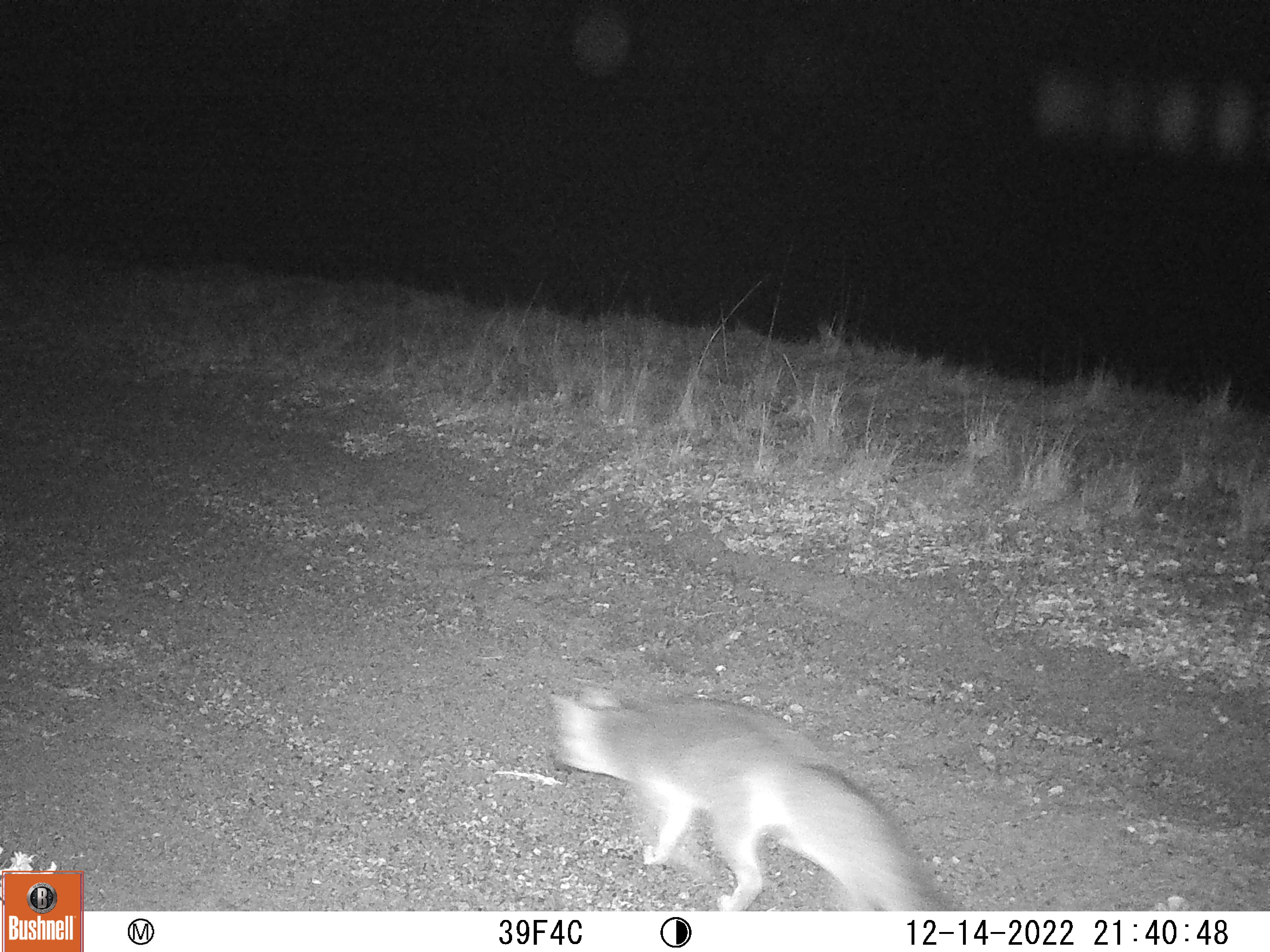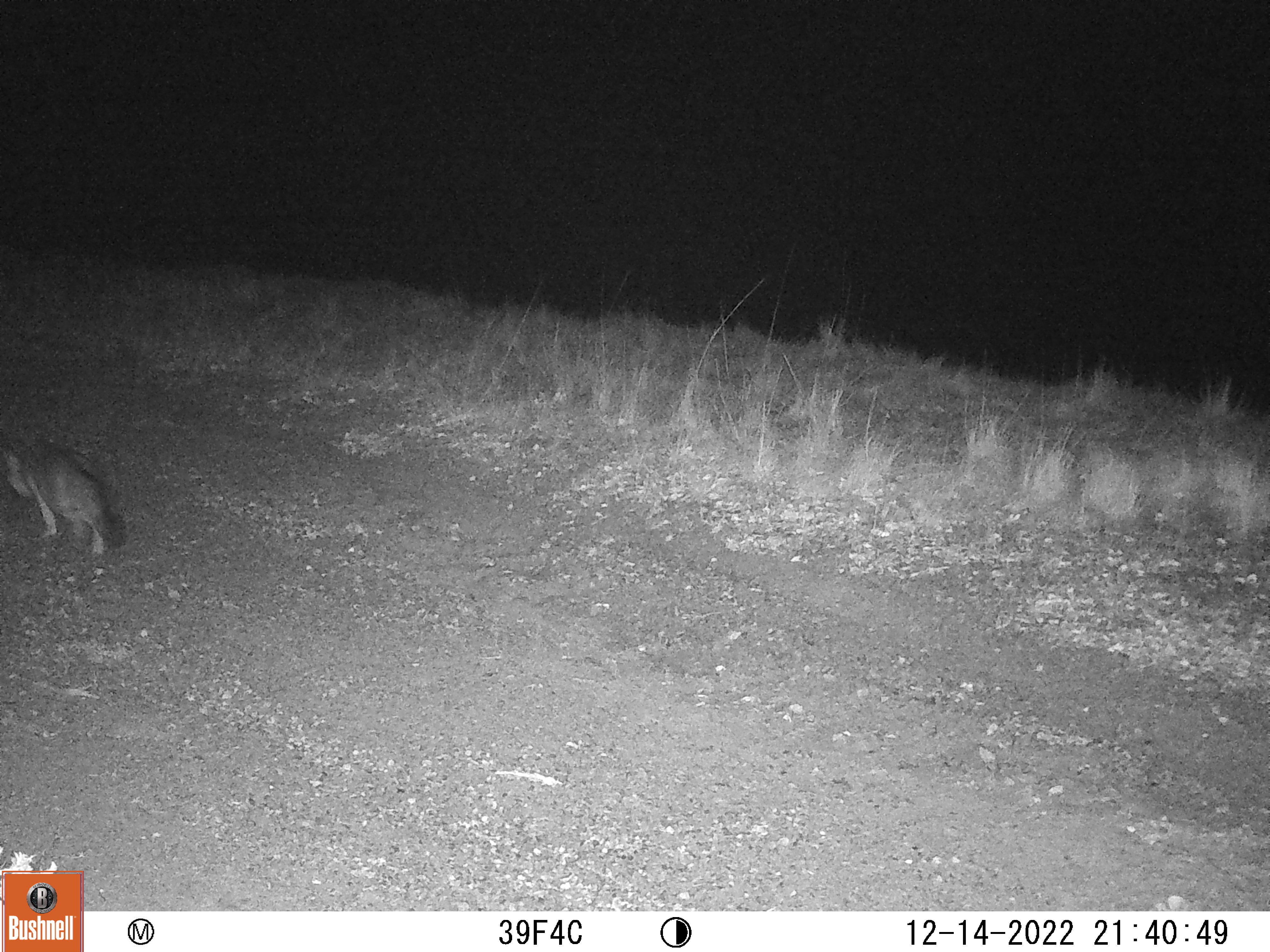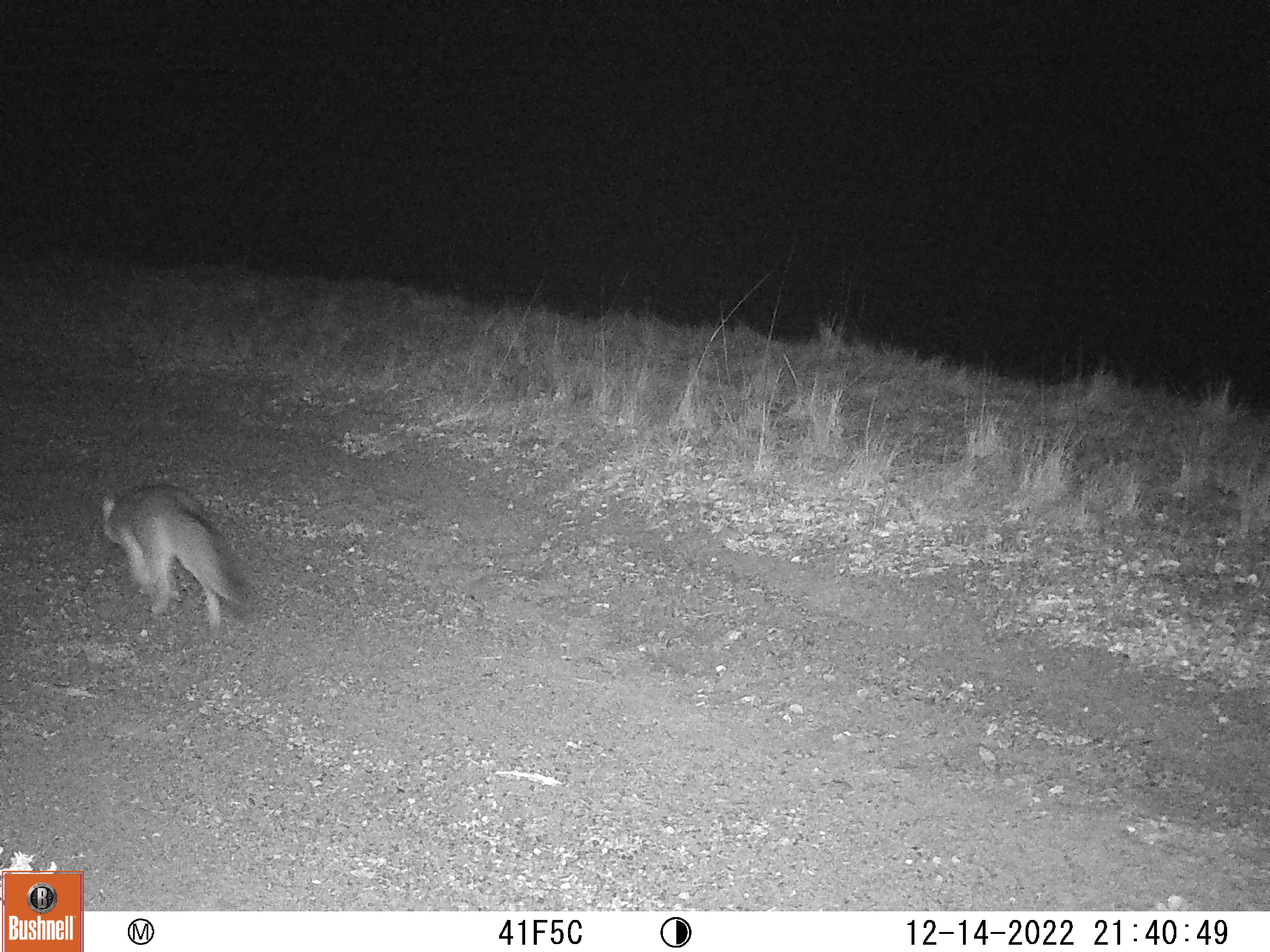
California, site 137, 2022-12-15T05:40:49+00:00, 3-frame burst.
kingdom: Animalia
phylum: Chordata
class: Mammalia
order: Carnivora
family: Canidae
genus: Urocyon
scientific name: Urocyon cinereoargenteus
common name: gray fox